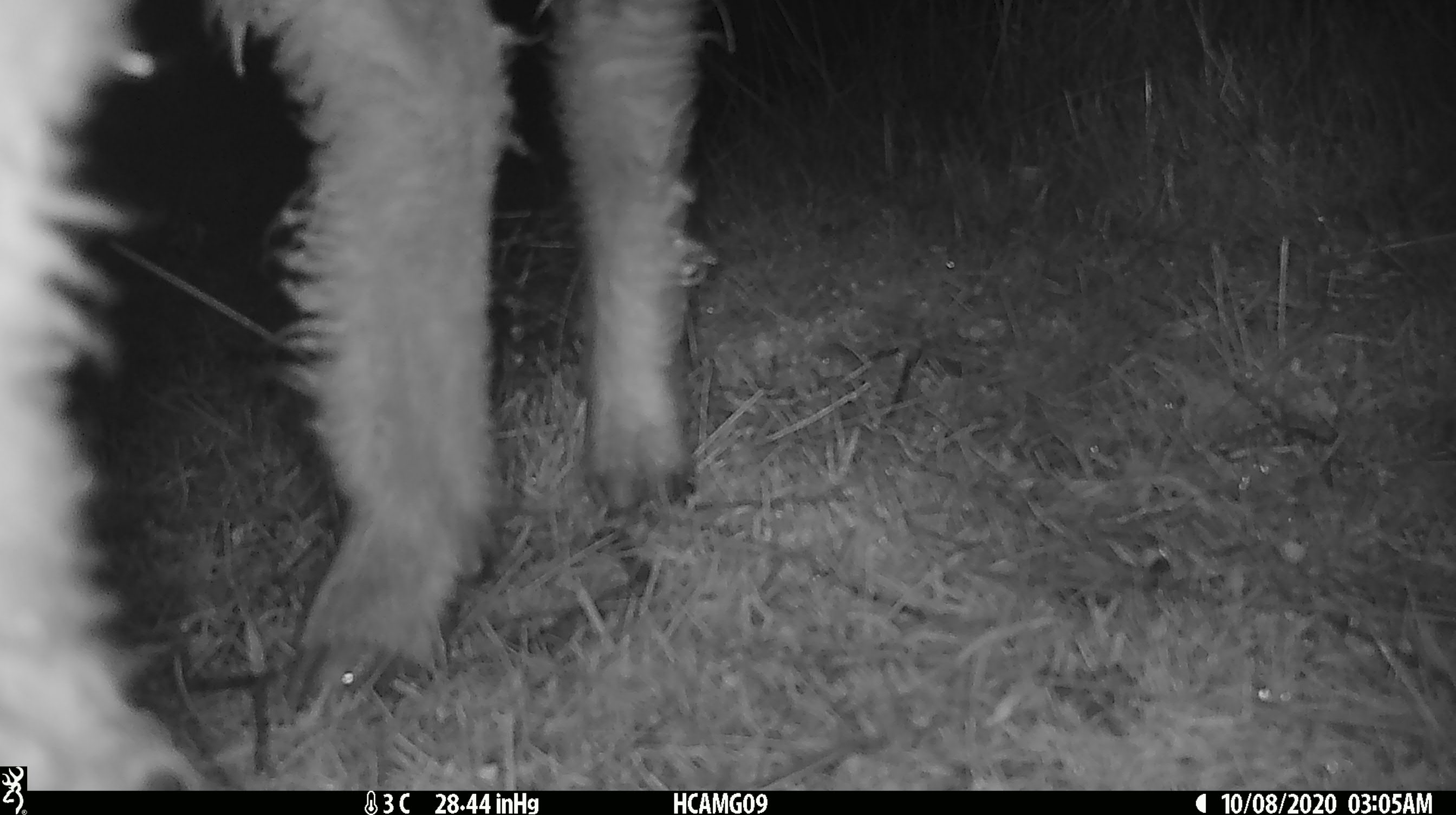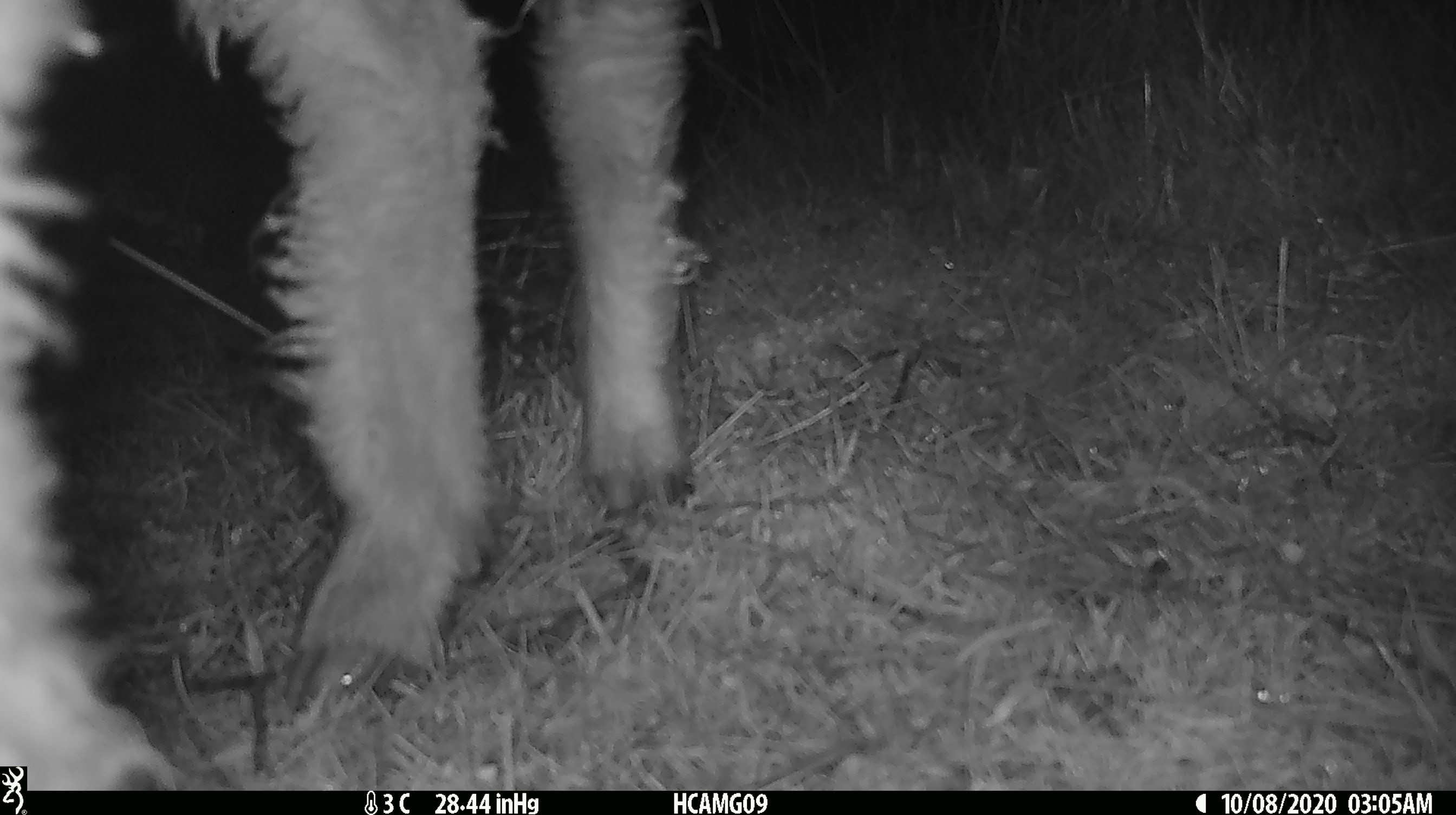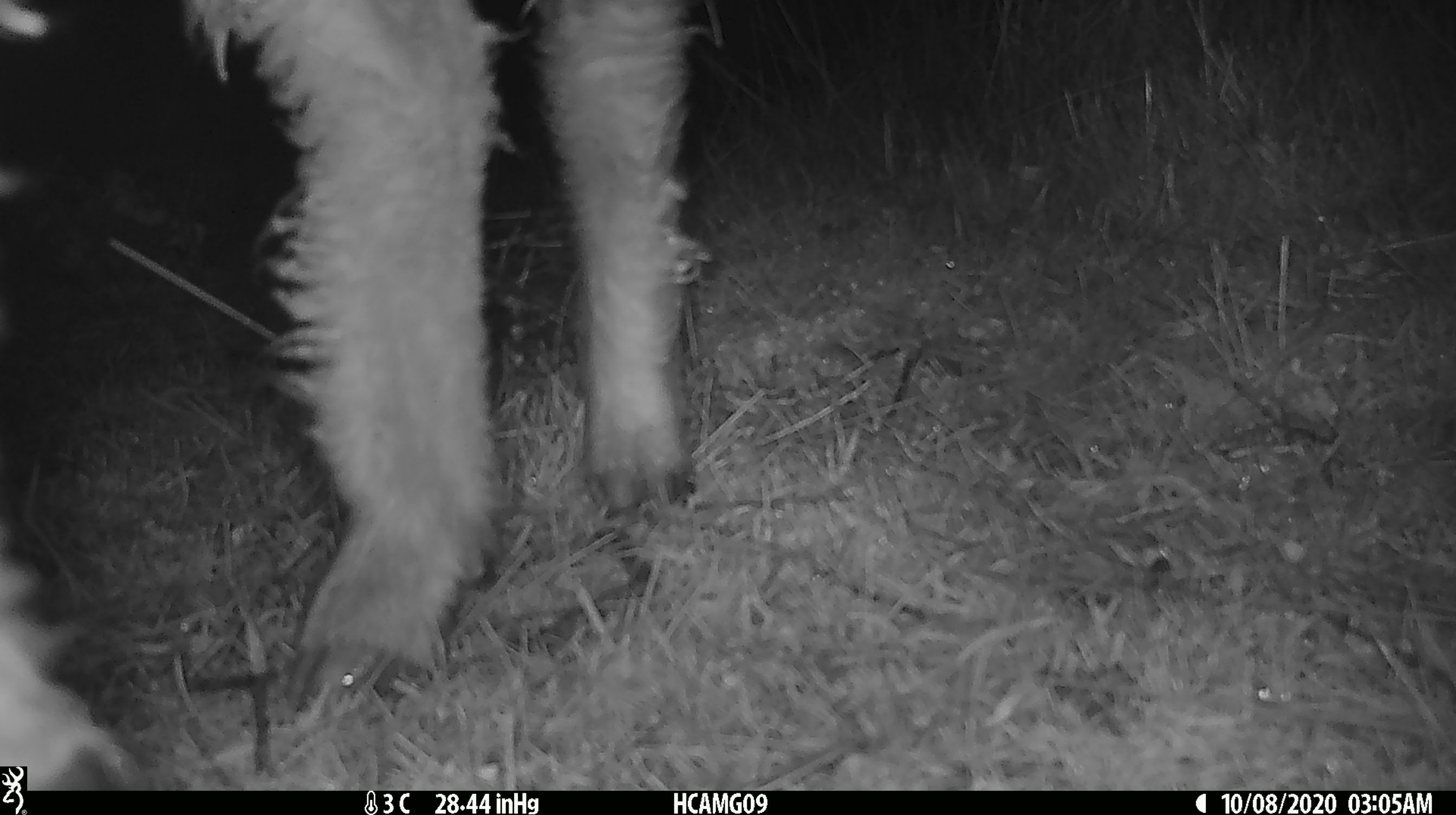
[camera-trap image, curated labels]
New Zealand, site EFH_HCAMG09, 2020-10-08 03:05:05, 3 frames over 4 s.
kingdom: Animalia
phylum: Chordata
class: Mammalia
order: Artiodactyla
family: Bovidae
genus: Ovis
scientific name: Ovis aries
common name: domestic sheep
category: sheep